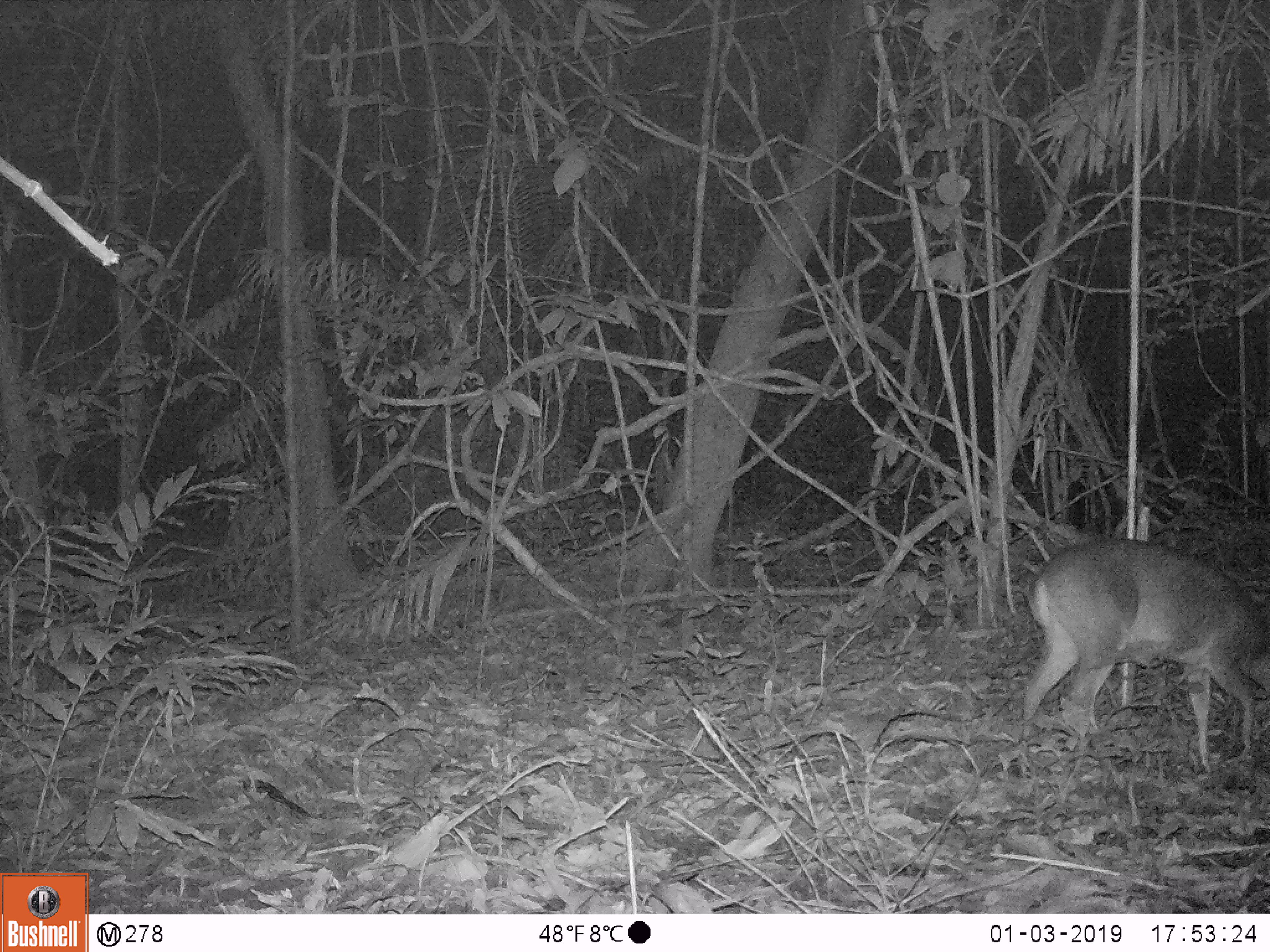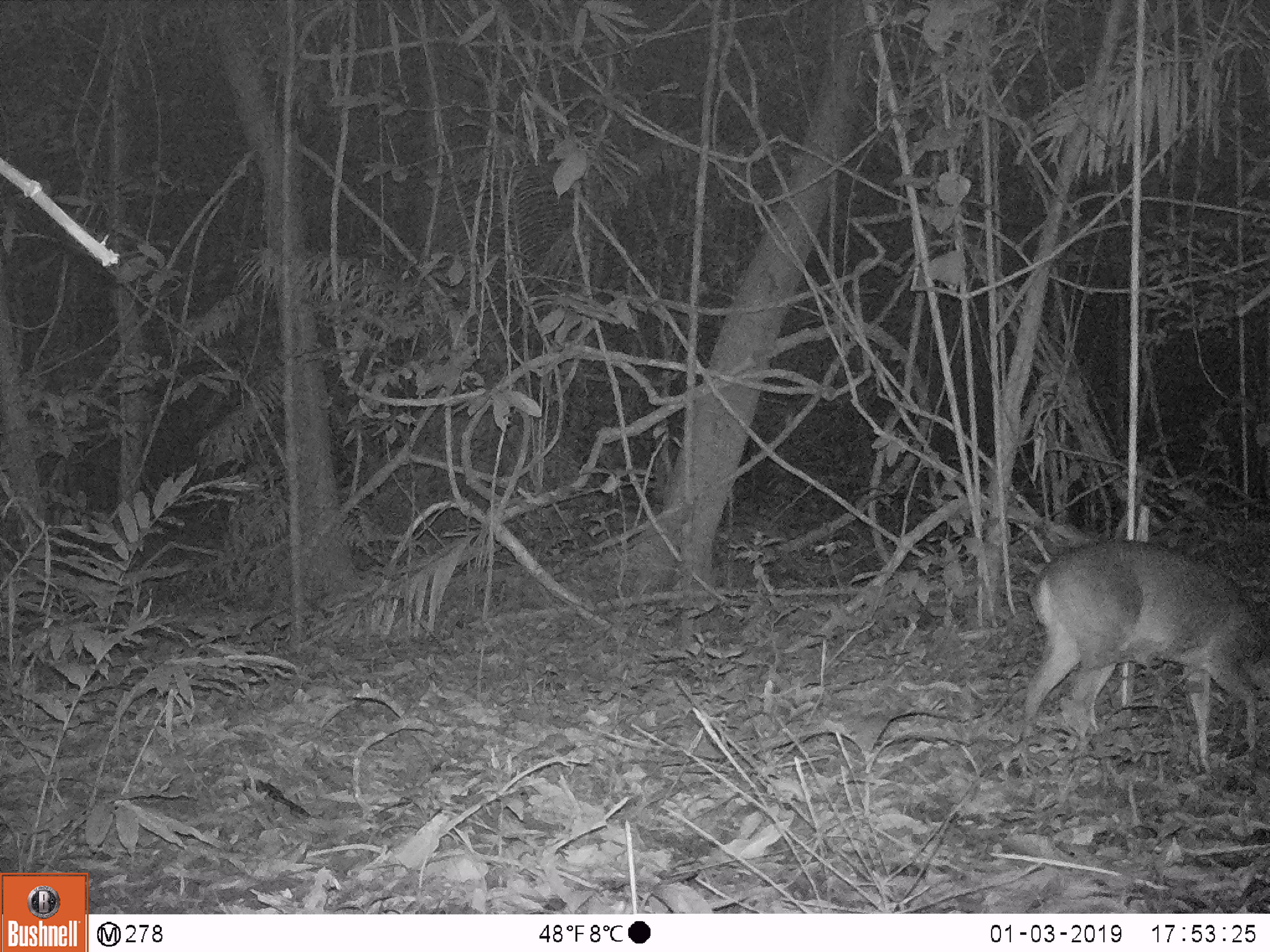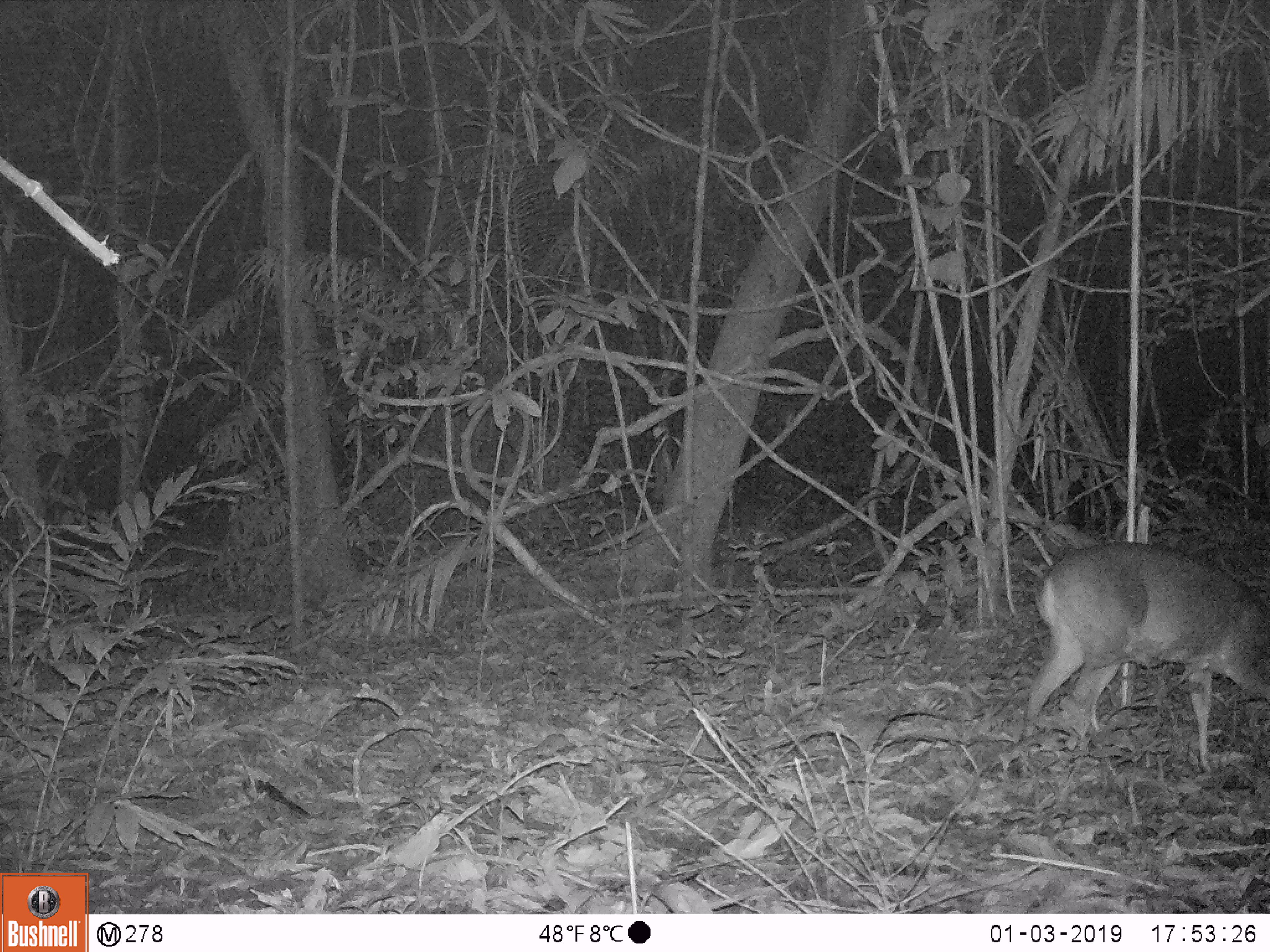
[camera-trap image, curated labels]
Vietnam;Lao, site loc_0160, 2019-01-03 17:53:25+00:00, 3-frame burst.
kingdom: Animalia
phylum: Chordata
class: Mammalia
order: Artiodactyla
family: Cervidae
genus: Muntiacus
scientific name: Muntiacus vuquangensis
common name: large-antlered muntjac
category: large antlered muntjac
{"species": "large antlered muntjac (large-antlered muntjac) (Muntiacus vuquangensis)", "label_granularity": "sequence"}